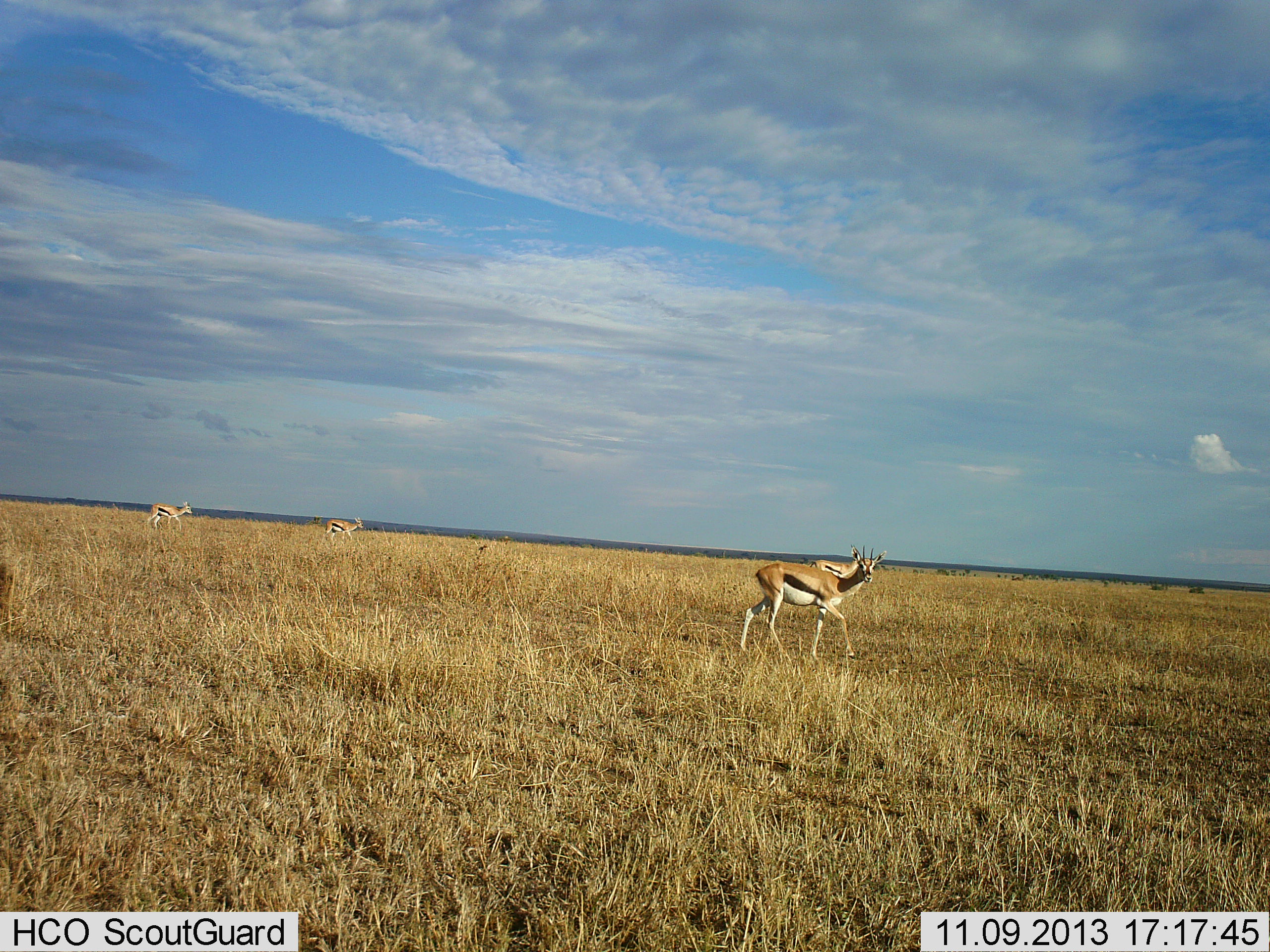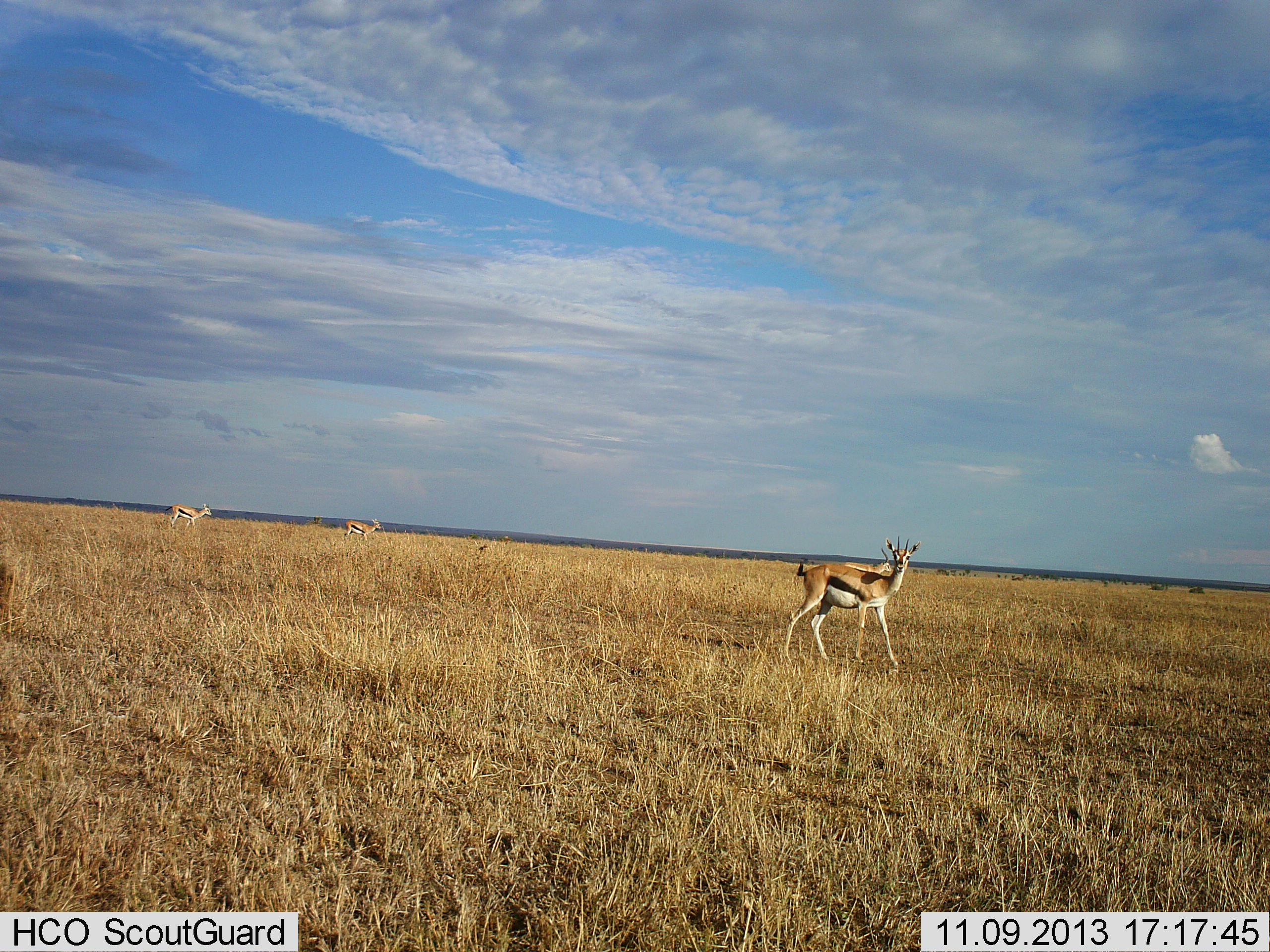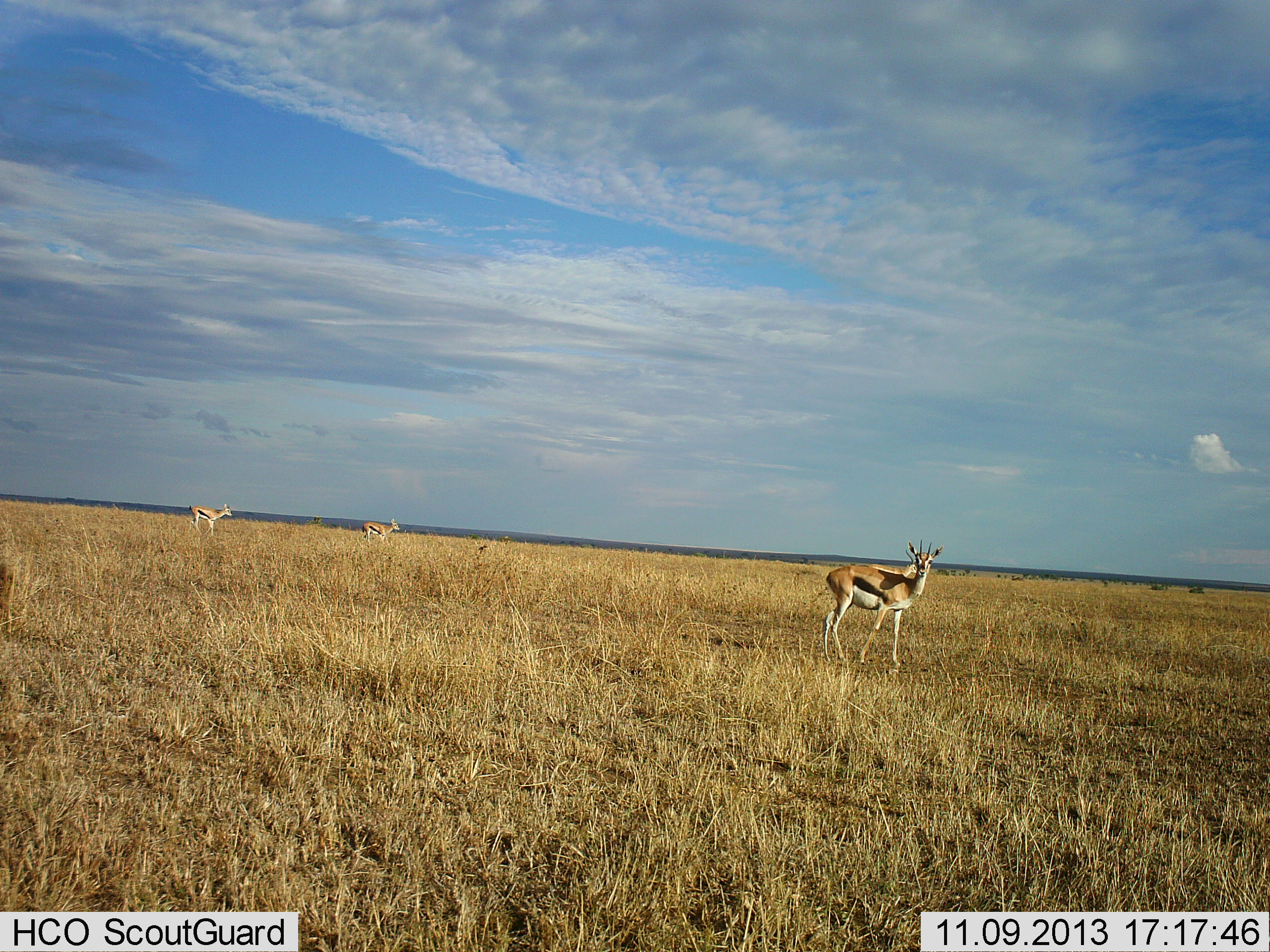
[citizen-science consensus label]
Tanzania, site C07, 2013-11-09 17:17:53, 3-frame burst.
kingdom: Animalia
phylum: Chordata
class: Mammalia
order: Artiodactyla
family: Bovidae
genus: Eudorcas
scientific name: Eudorcas thomsonii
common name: thomson's gazelle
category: gazellethomsons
Gazellethomsons (thomson's gazelle) (Eudorcas thomsonii), count 3. Behavior (volunteer vote fractions): standing 10%, resting 0%, moving 100%, interacting 0%. Young present (vote fraction): 0%. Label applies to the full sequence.